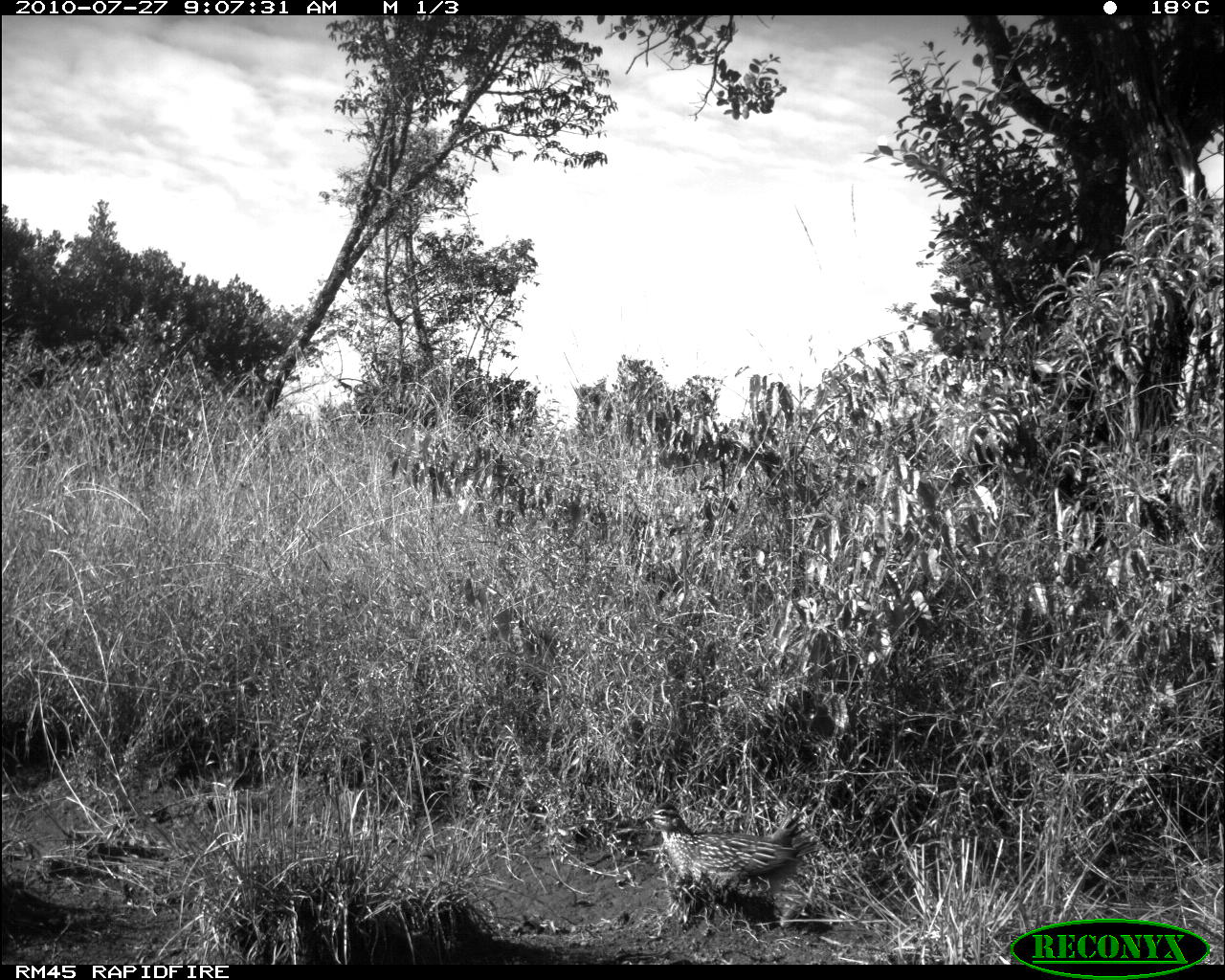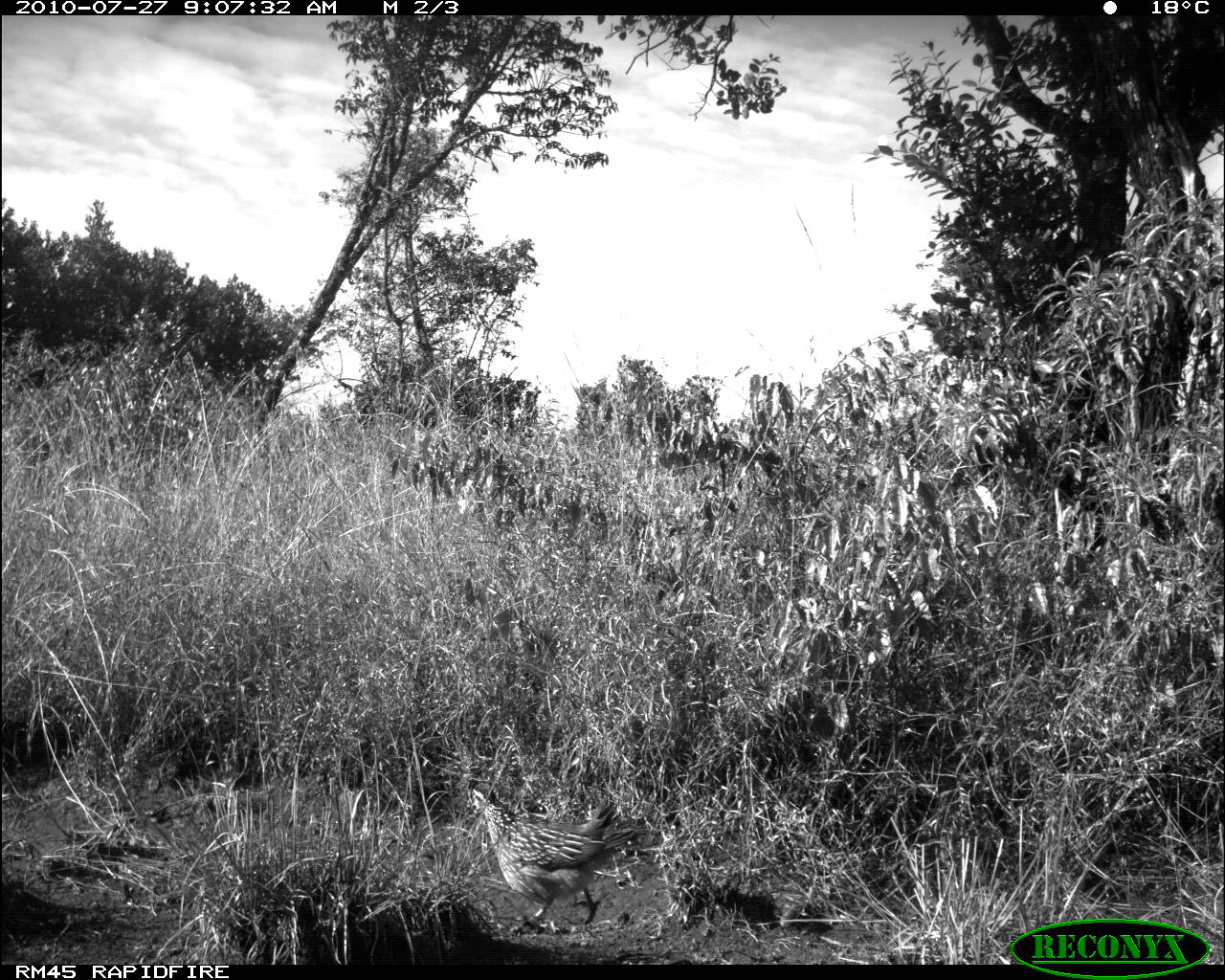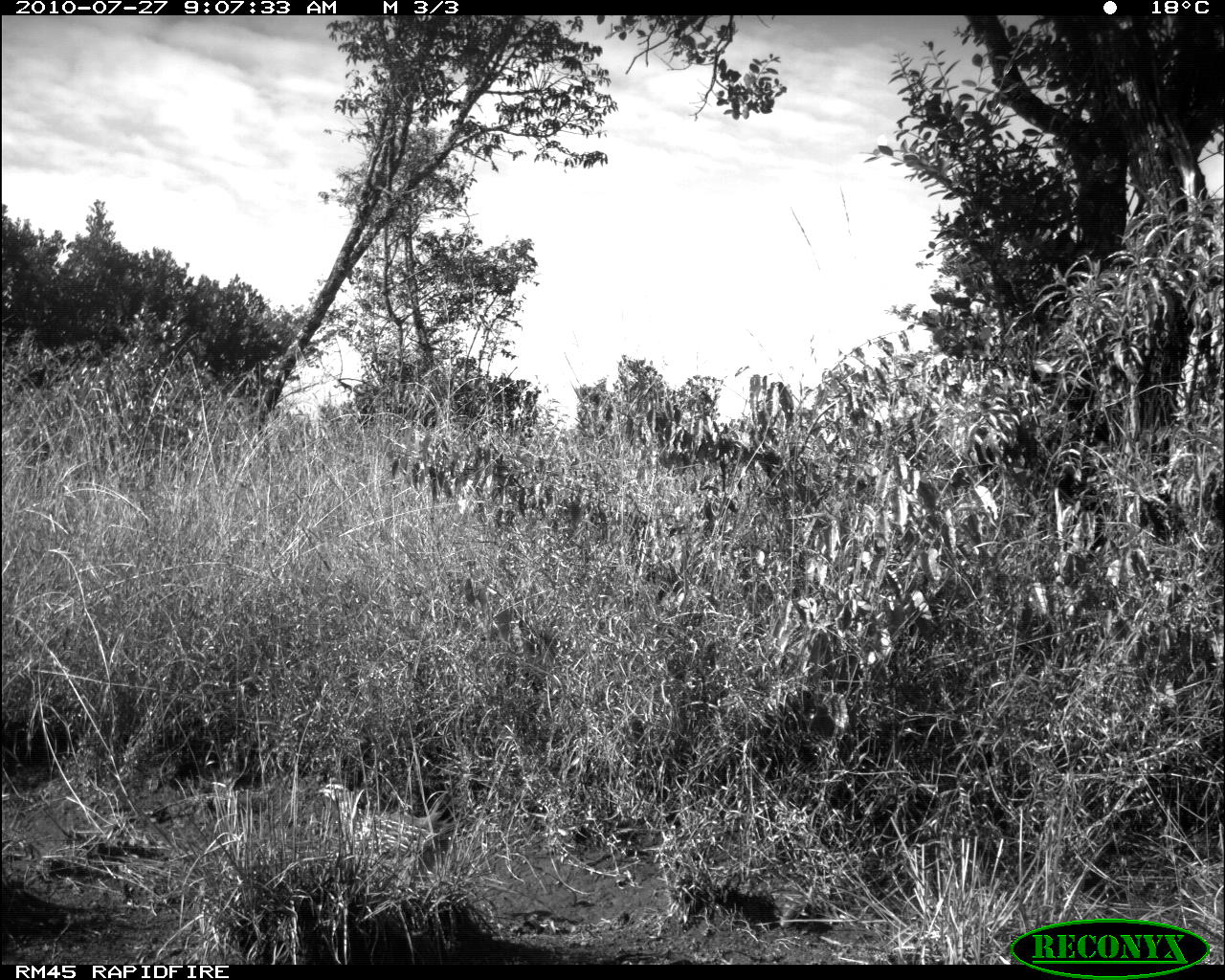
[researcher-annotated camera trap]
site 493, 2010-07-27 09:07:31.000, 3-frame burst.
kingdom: Animalia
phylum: Chordata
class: Mammalia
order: Artiodactyla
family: Bovidae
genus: Tragelaphus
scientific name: Tragelaphus oryx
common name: eland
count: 1